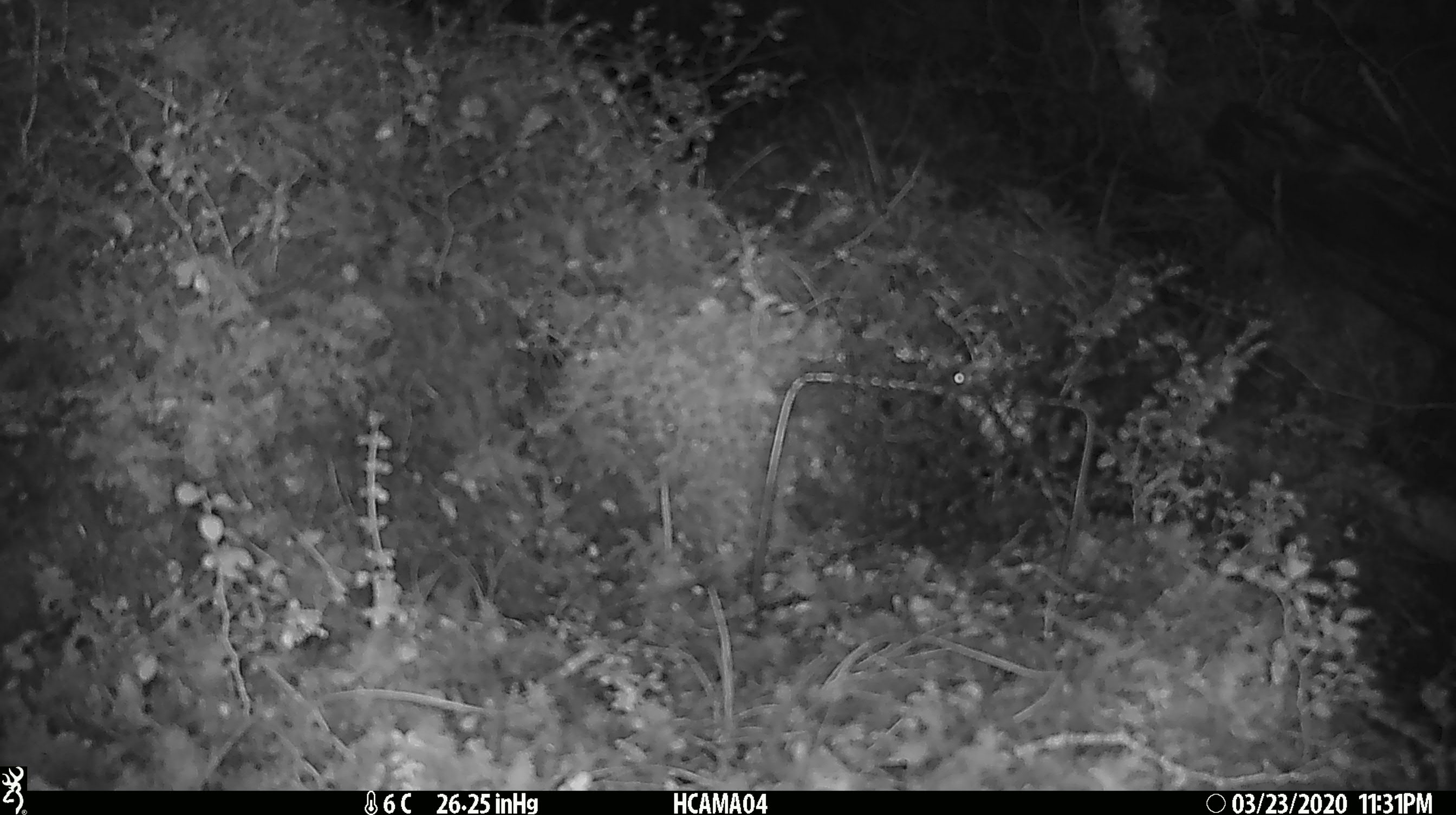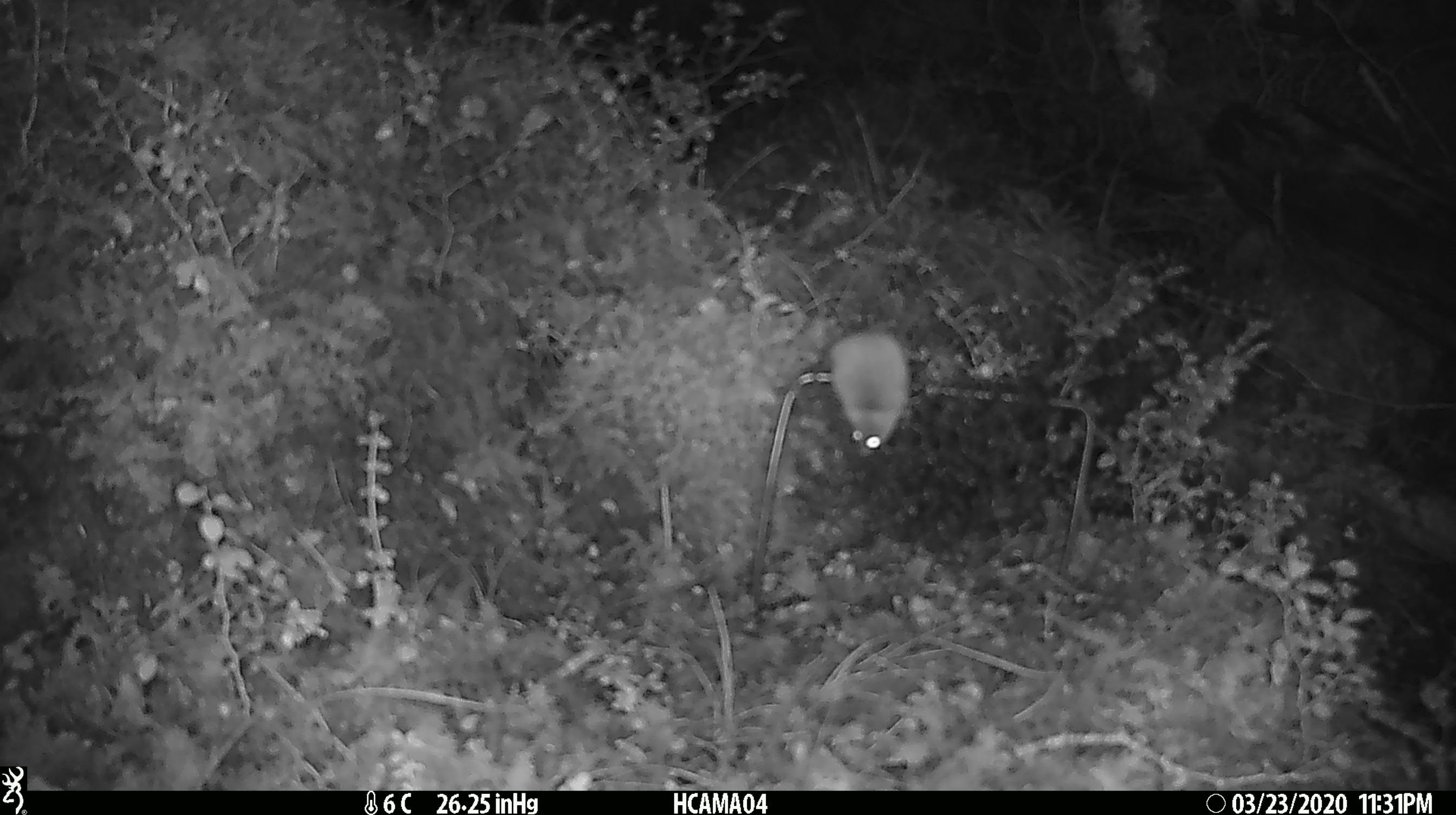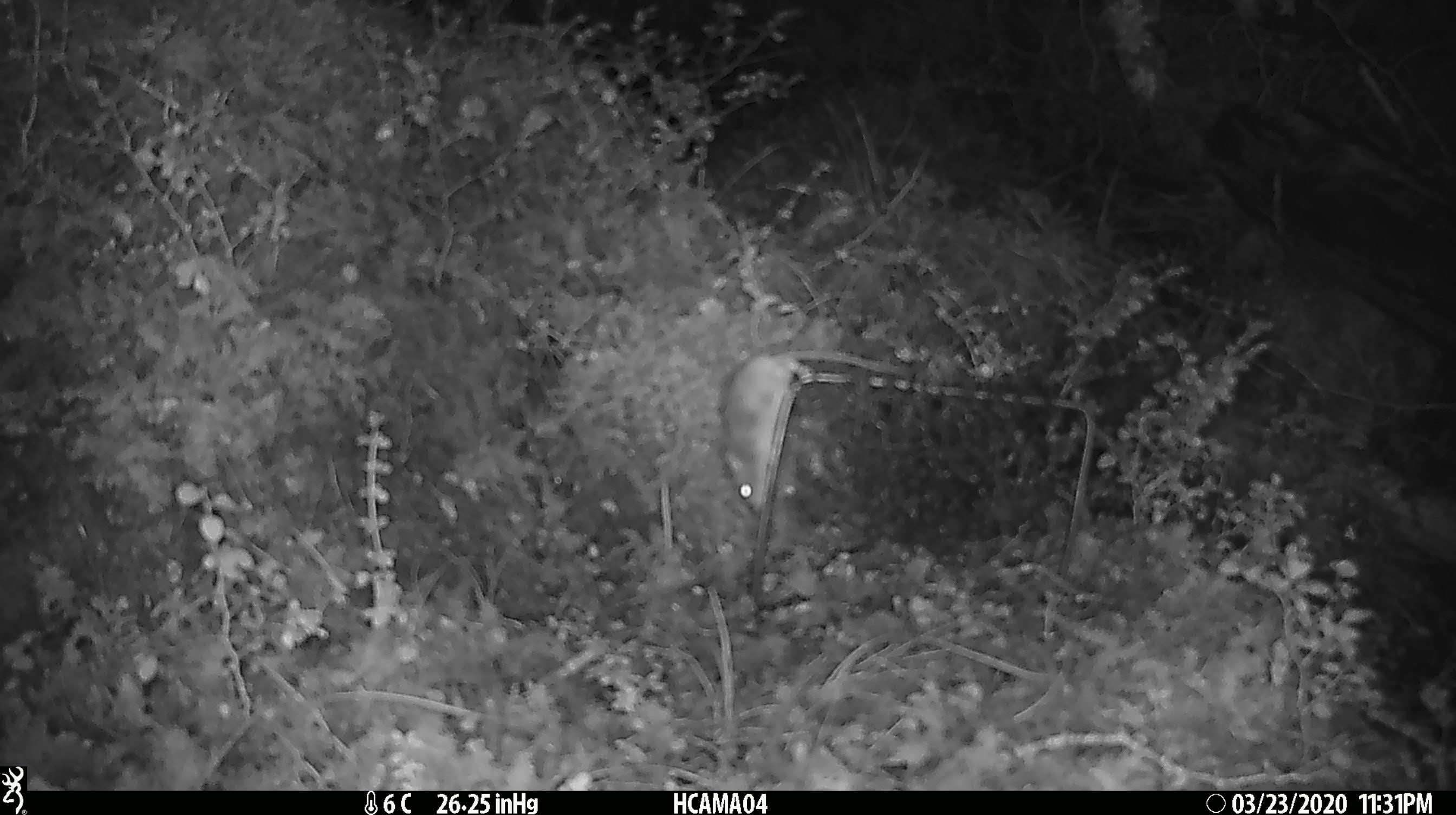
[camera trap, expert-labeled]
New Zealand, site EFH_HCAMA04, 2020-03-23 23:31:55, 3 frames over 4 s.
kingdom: Animalia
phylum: Chordata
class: Mammalia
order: Rodentia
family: Muridae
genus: Mus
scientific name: Mus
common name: mouse